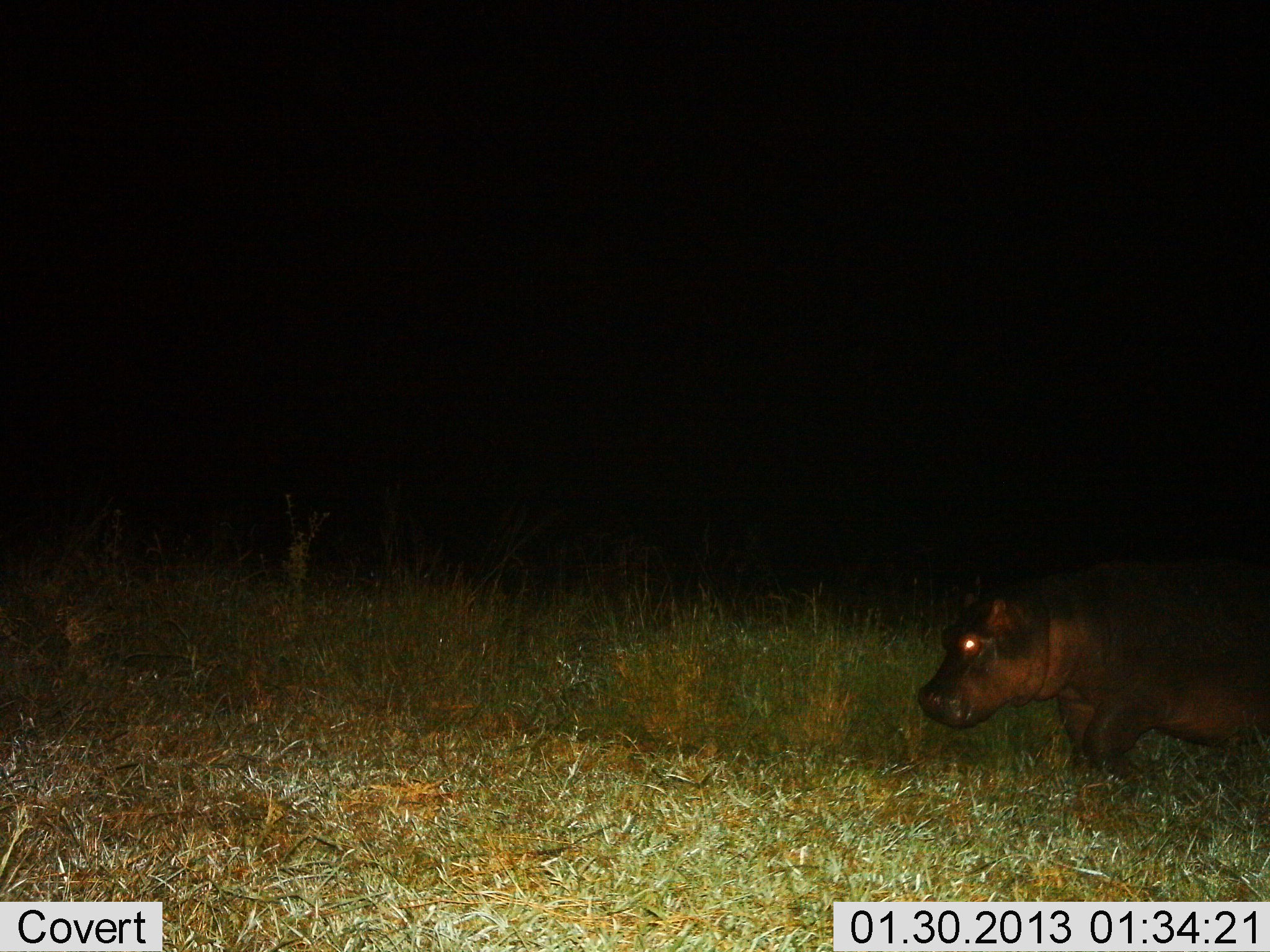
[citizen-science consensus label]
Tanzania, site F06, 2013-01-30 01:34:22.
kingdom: Animalia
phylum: Chordata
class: Mammalia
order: Artiodactyla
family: Hippopotamidae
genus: Hippopotamus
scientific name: Hippopotamus amphibius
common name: hippopotamus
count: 1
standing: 29%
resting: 4%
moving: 71%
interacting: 0%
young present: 0%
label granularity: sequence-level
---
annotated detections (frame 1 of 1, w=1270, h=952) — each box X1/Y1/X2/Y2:
animal: 913/555/1270/783